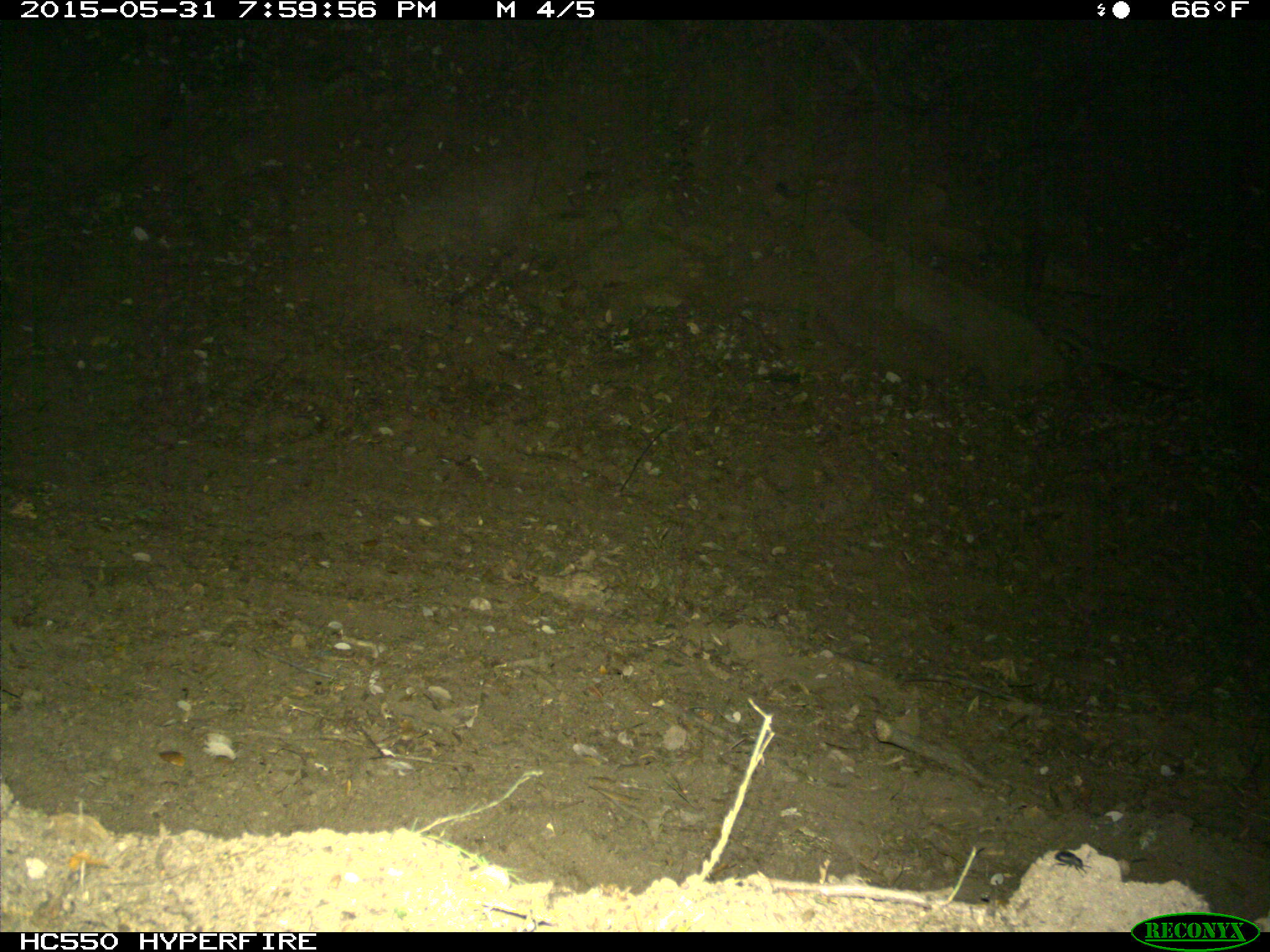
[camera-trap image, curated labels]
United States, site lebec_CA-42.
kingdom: Animalia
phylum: Chordata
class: Mammalia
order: Artiodactyla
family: Bovidae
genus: Bos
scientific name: Bos taurus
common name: domestic cow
Bos taurus (domestic cow).